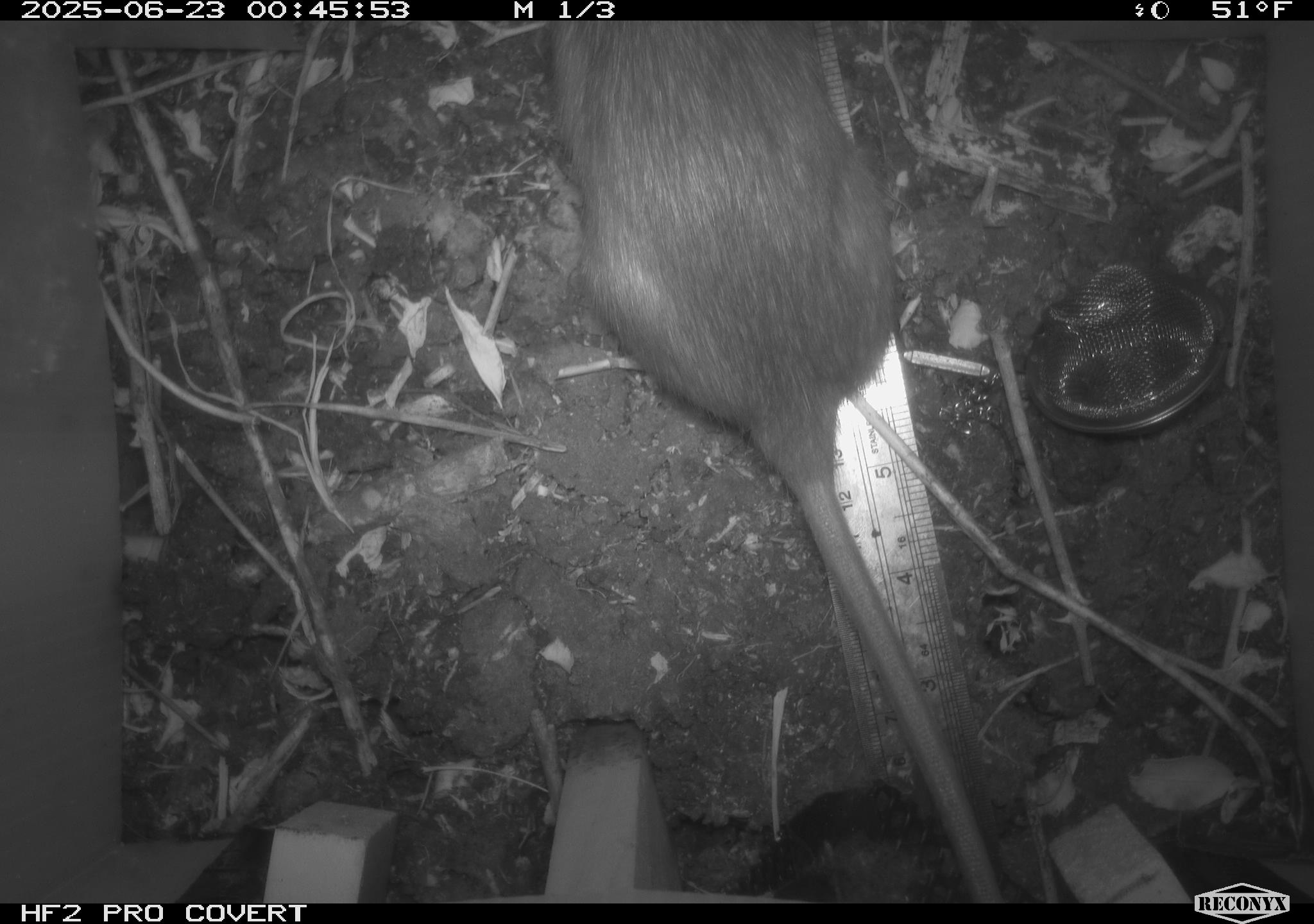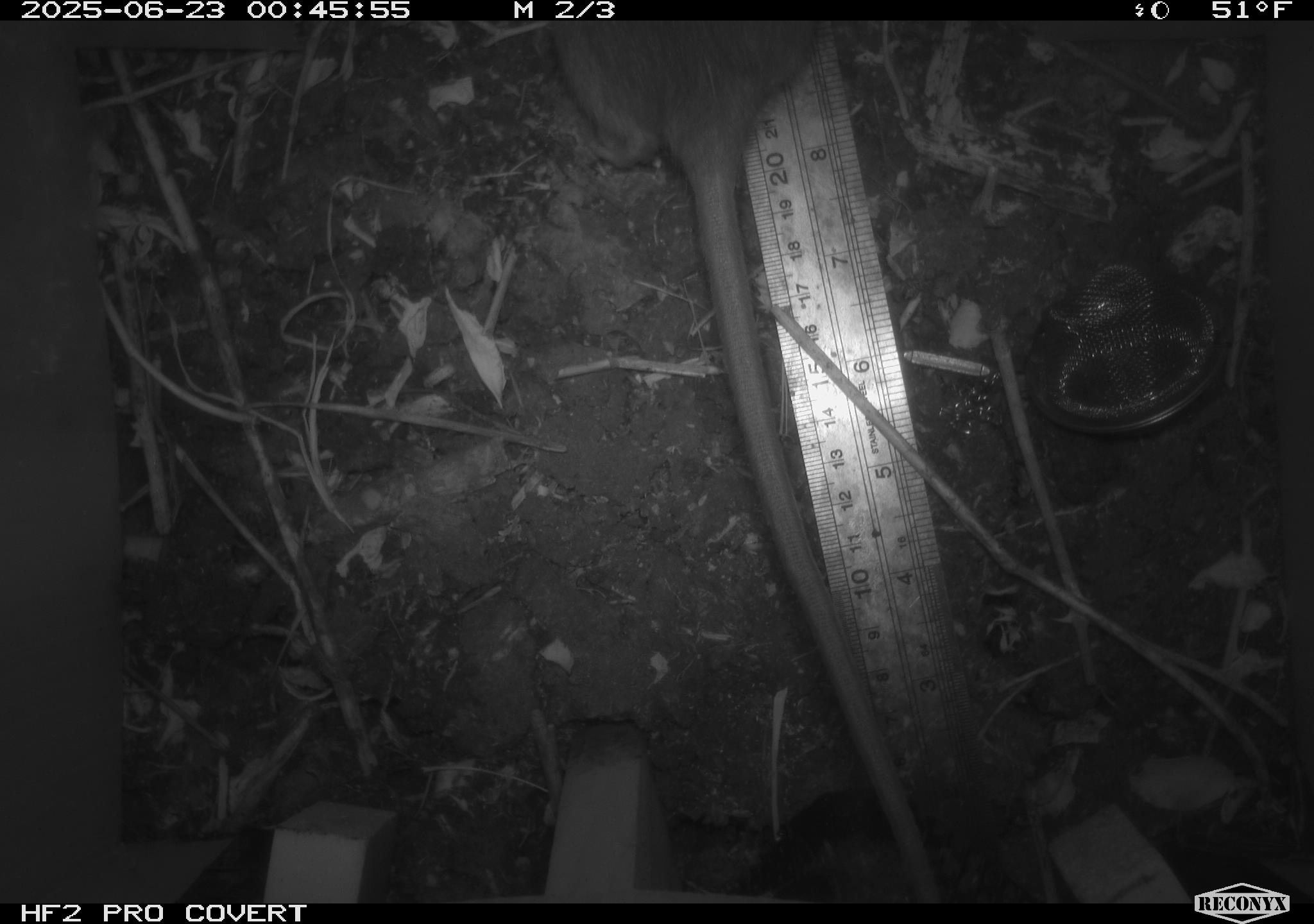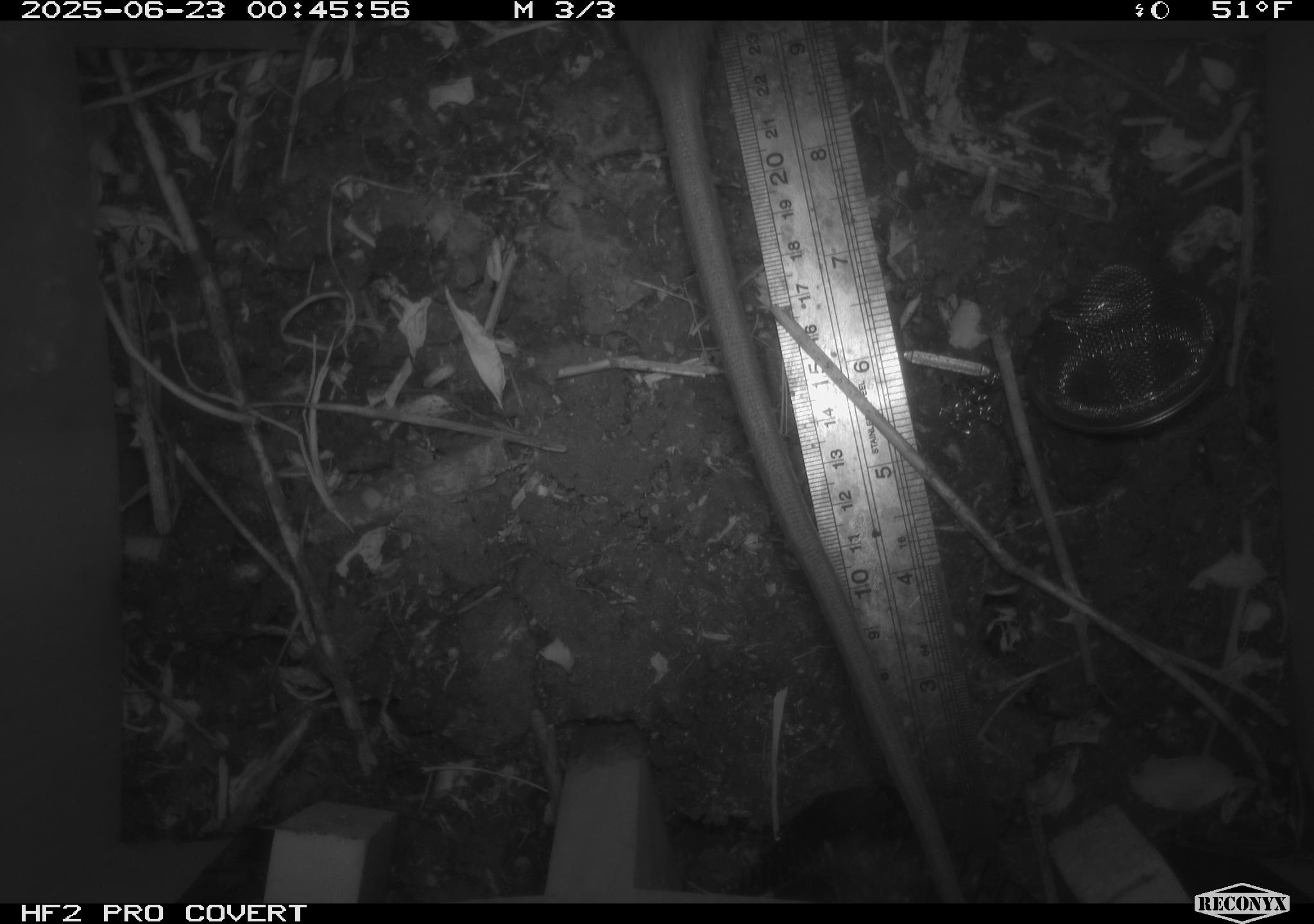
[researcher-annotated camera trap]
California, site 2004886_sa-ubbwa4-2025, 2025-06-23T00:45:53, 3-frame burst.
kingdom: Animalia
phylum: Chordata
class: Mammalia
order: Rodentia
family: Muridae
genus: Rattus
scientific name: Rattus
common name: rat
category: rattus species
Rattus species (rat) (Rattus).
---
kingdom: Animalia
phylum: Chordata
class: Mammalia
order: Rodentia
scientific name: Rodentia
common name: rodent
Rodent (Rodentia).